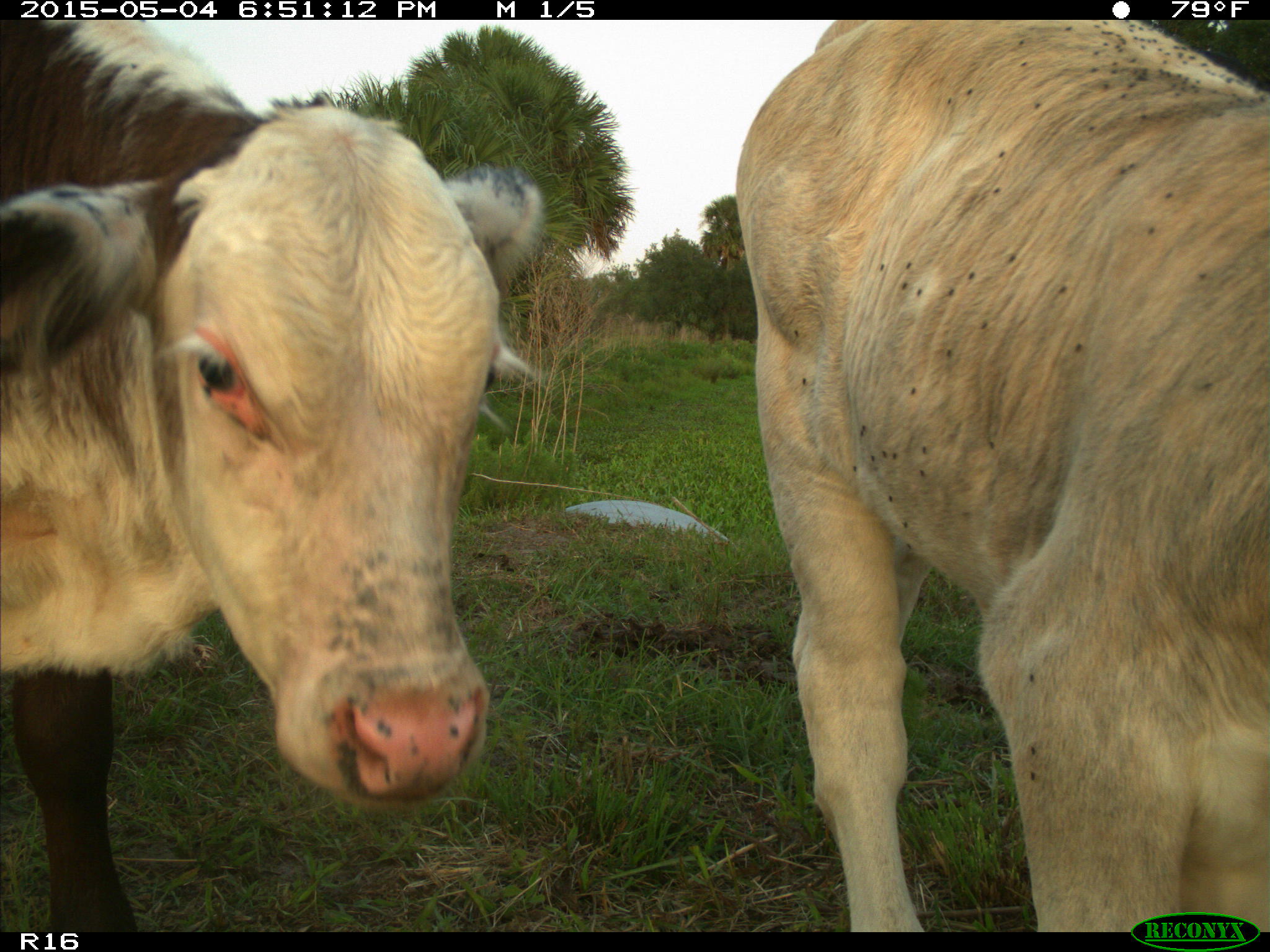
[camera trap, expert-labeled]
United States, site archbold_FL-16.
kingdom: Animalia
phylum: Chordata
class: Mammalia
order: Artiodactyla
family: Bovidae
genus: Bos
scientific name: Bos taurus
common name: domestic cow